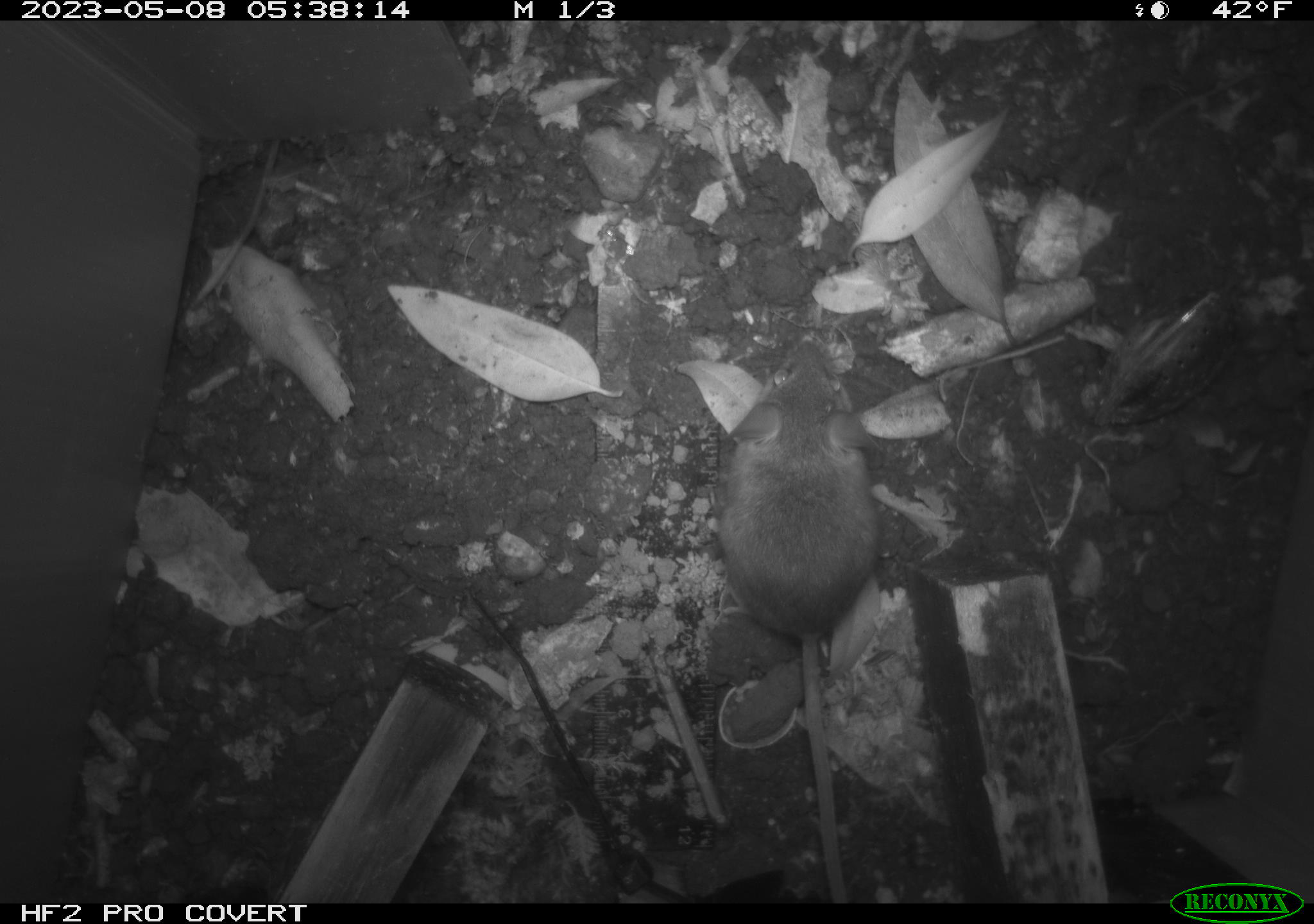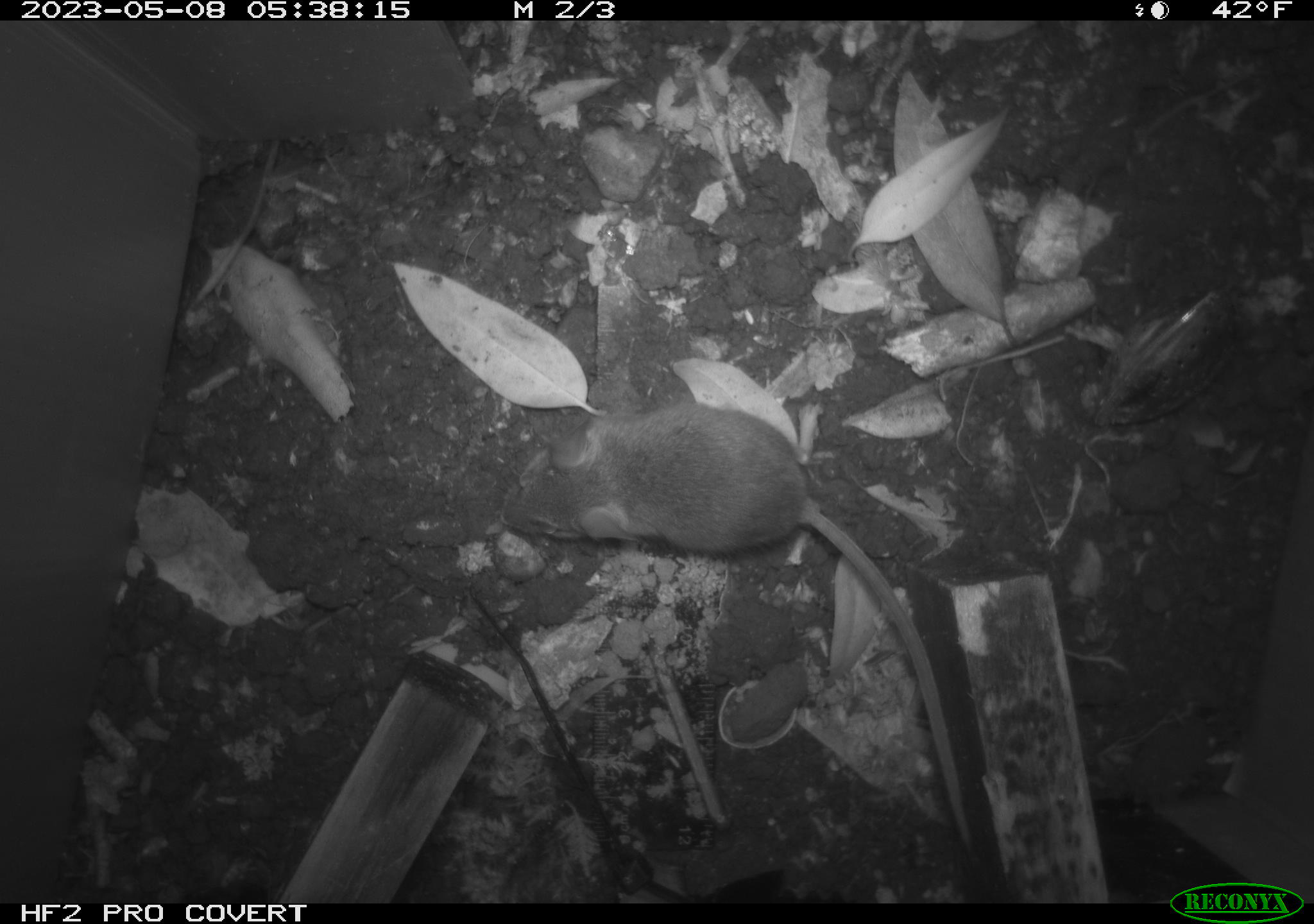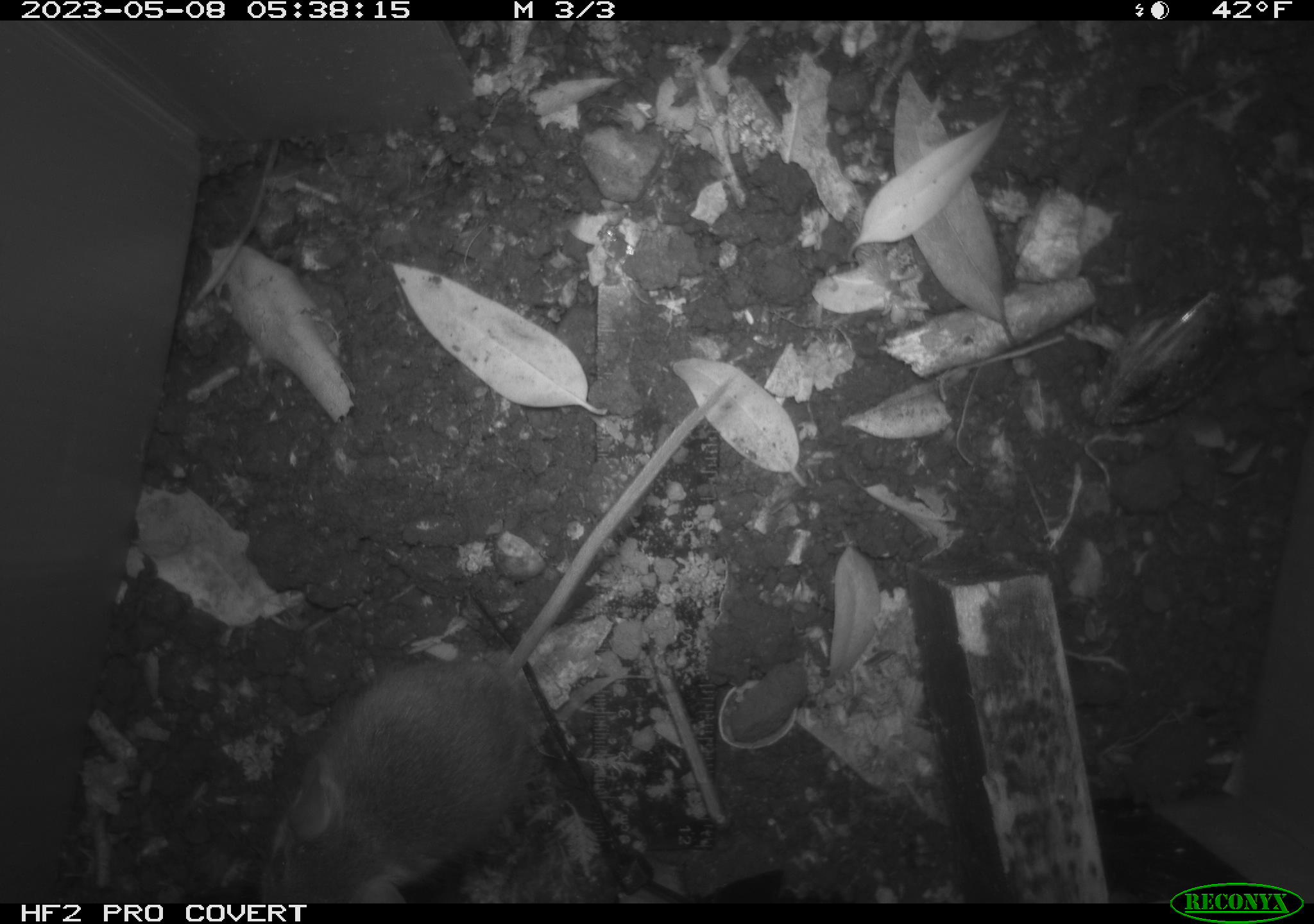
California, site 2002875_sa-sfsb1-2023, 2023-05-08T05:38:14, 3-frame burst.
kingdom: Animalia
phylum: Chordata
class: Mammalia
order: Rodentia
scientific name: Rodentia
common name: mouse species